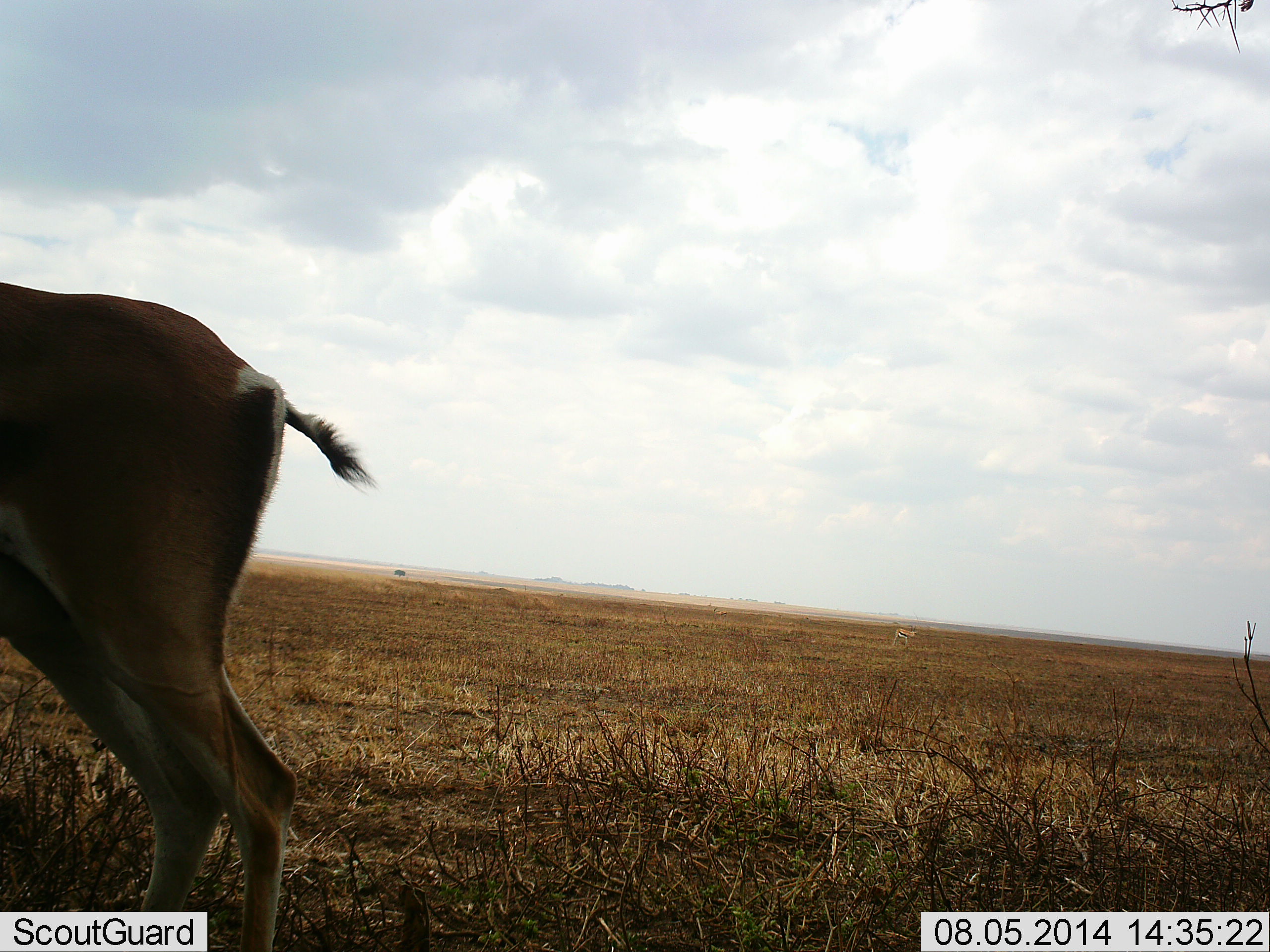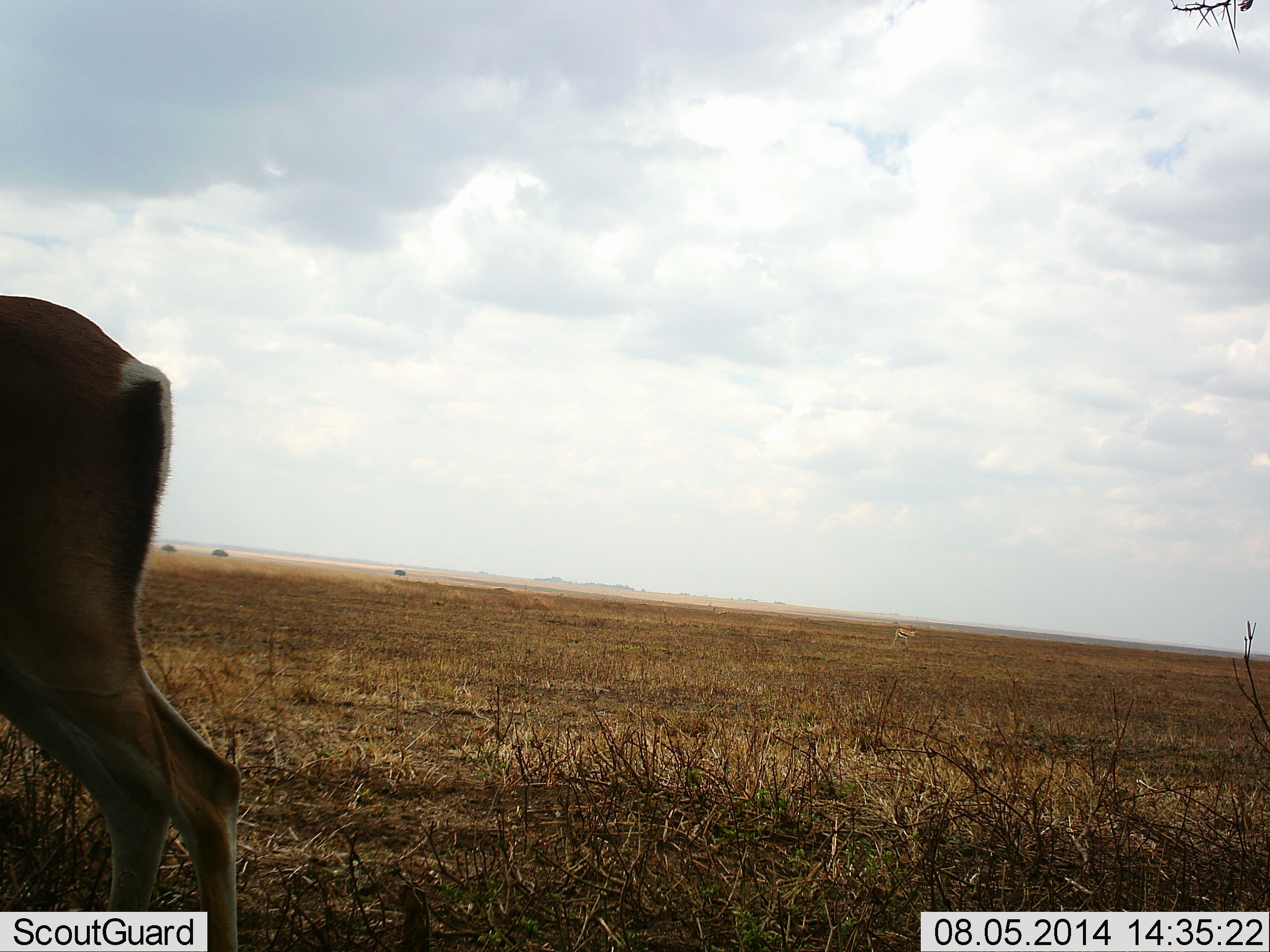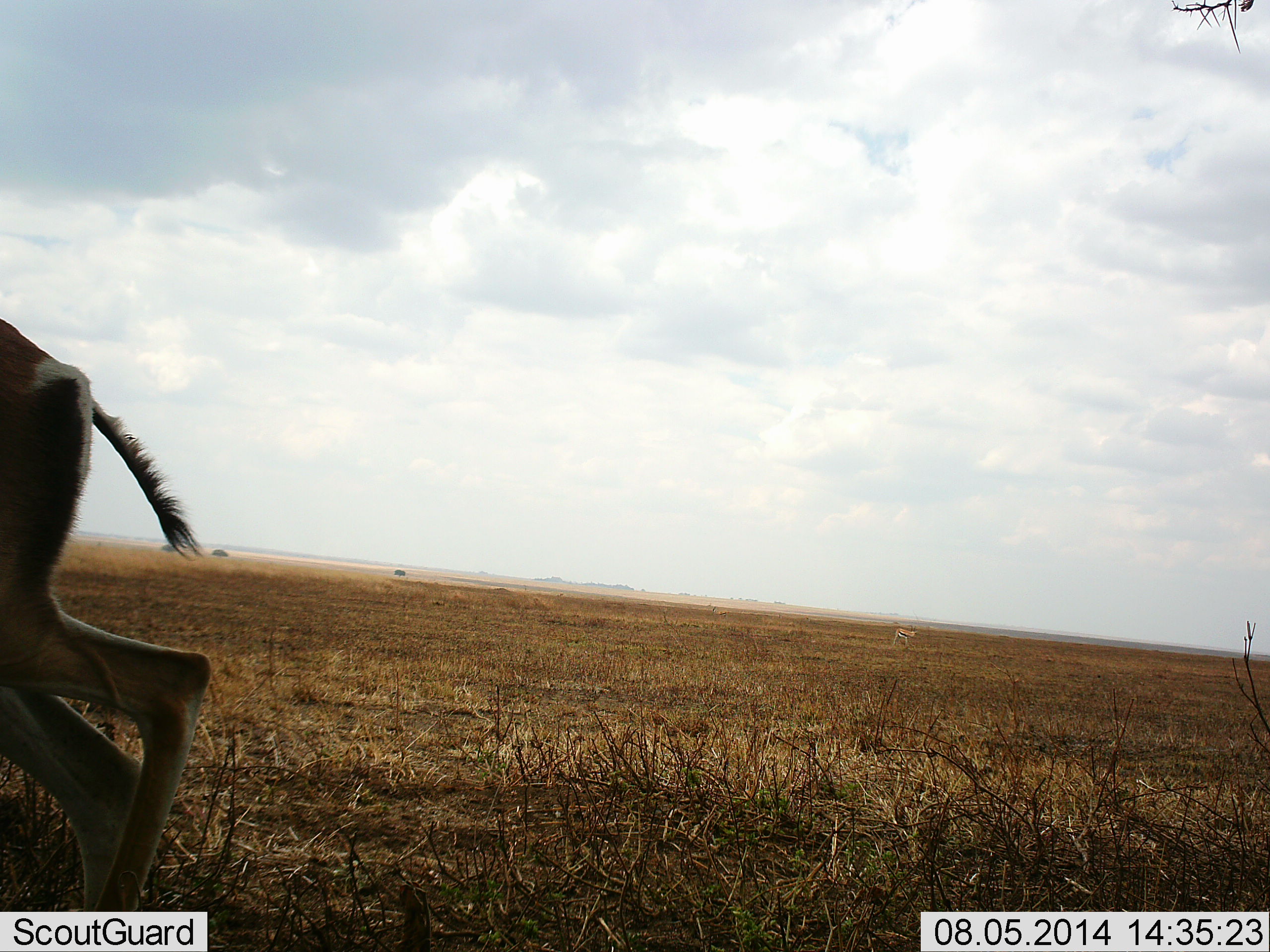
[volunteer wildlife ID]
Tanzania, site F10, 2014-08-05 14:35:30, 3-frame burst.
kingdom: Animalia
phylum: Chordata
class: Mammalia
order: Artiodactyla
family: Bovidae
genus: Nanger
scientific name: Nanger granti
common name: grant's gazelle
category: gazellegrants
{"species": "gazellegrants (grant's gazelle) (Nanger granti)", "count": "1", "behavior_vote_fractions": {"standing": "40%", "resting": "0%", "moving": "50%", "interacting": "0%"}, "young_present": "0%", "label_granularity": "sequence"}